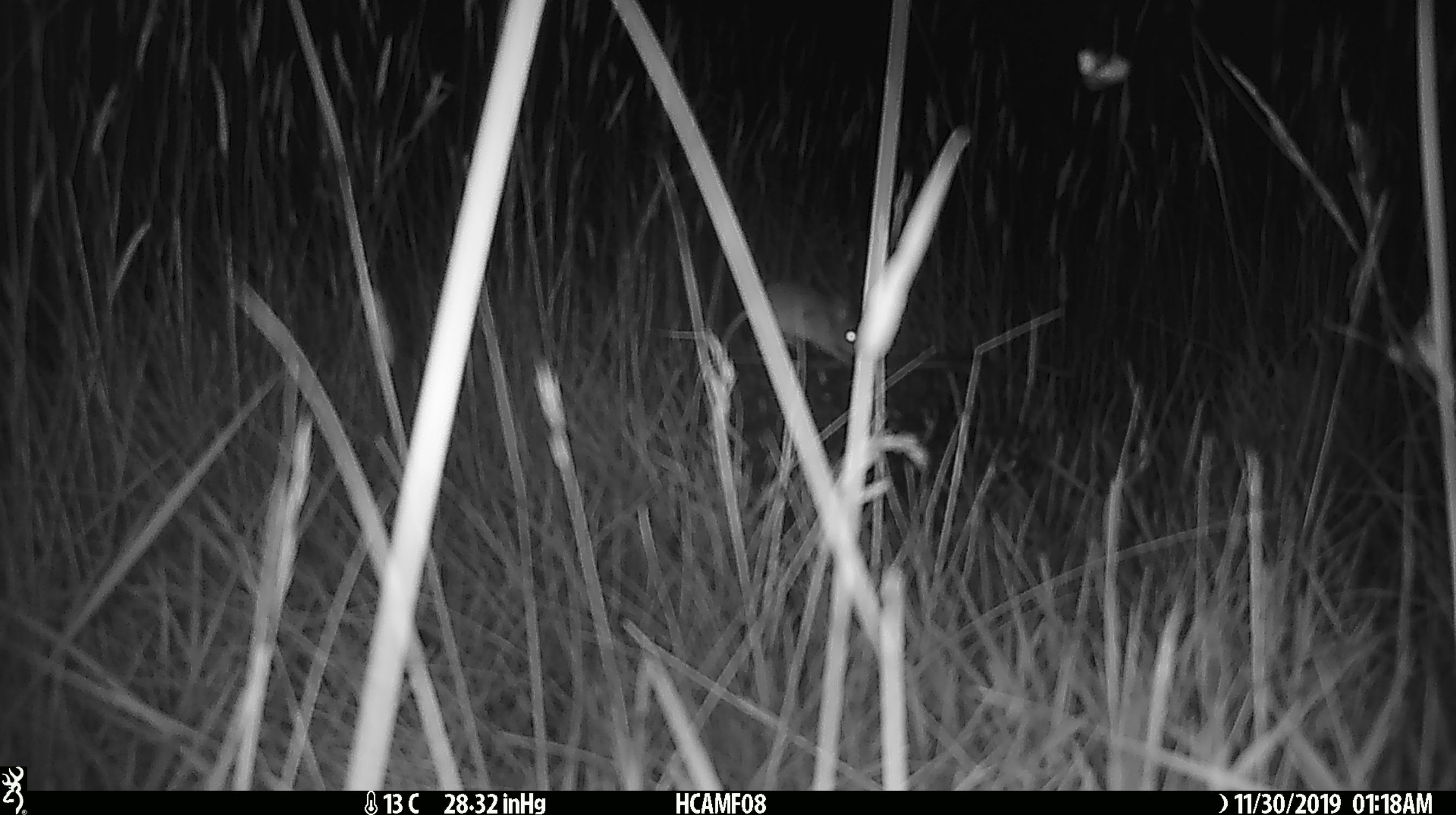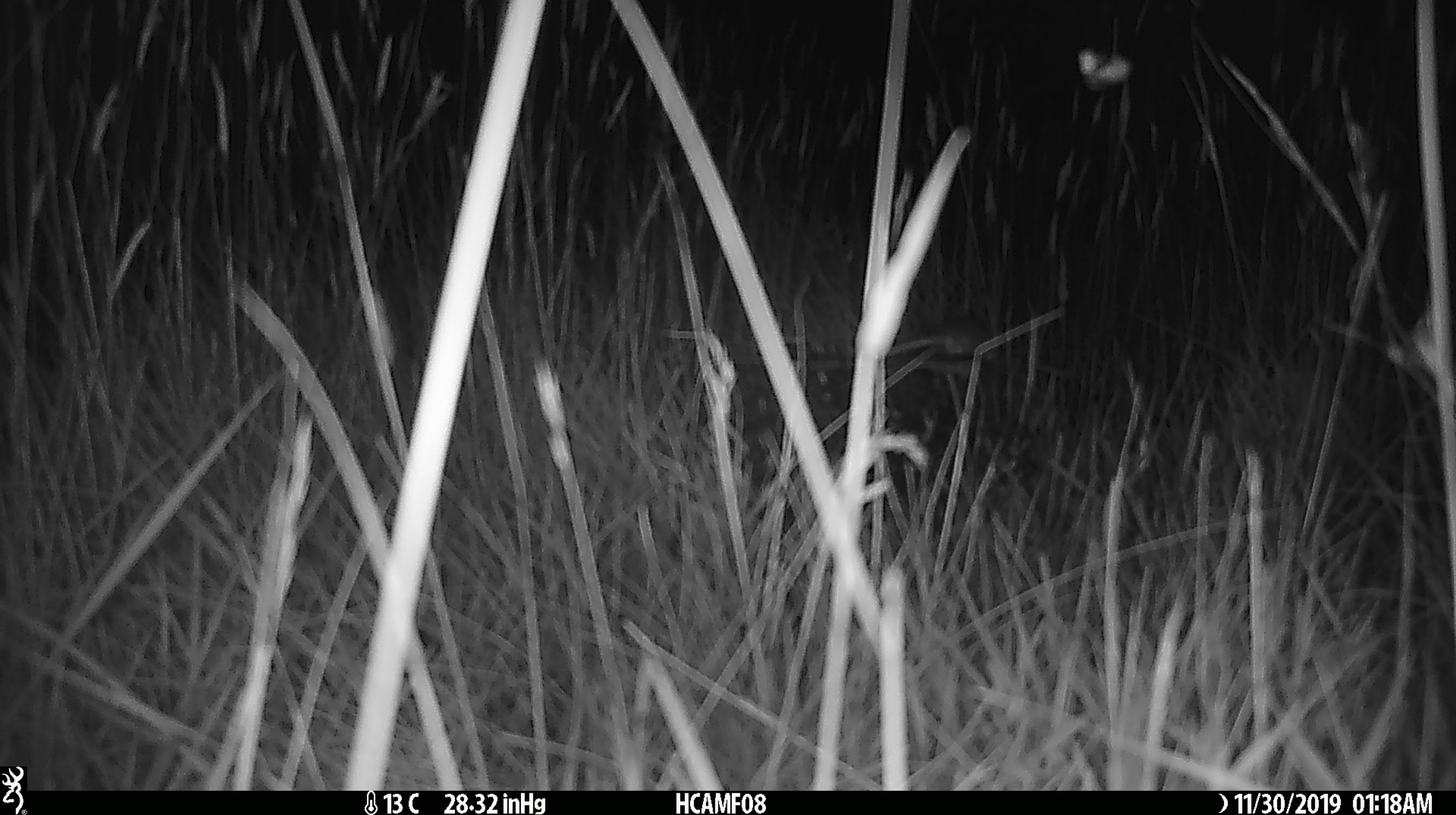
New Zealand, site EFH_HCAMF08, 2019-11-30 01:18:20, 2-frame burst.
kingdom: Animalia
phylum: Chordata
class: Mammalia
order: Rodentia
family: Muridae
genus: Mus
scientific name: Mus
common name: mouse